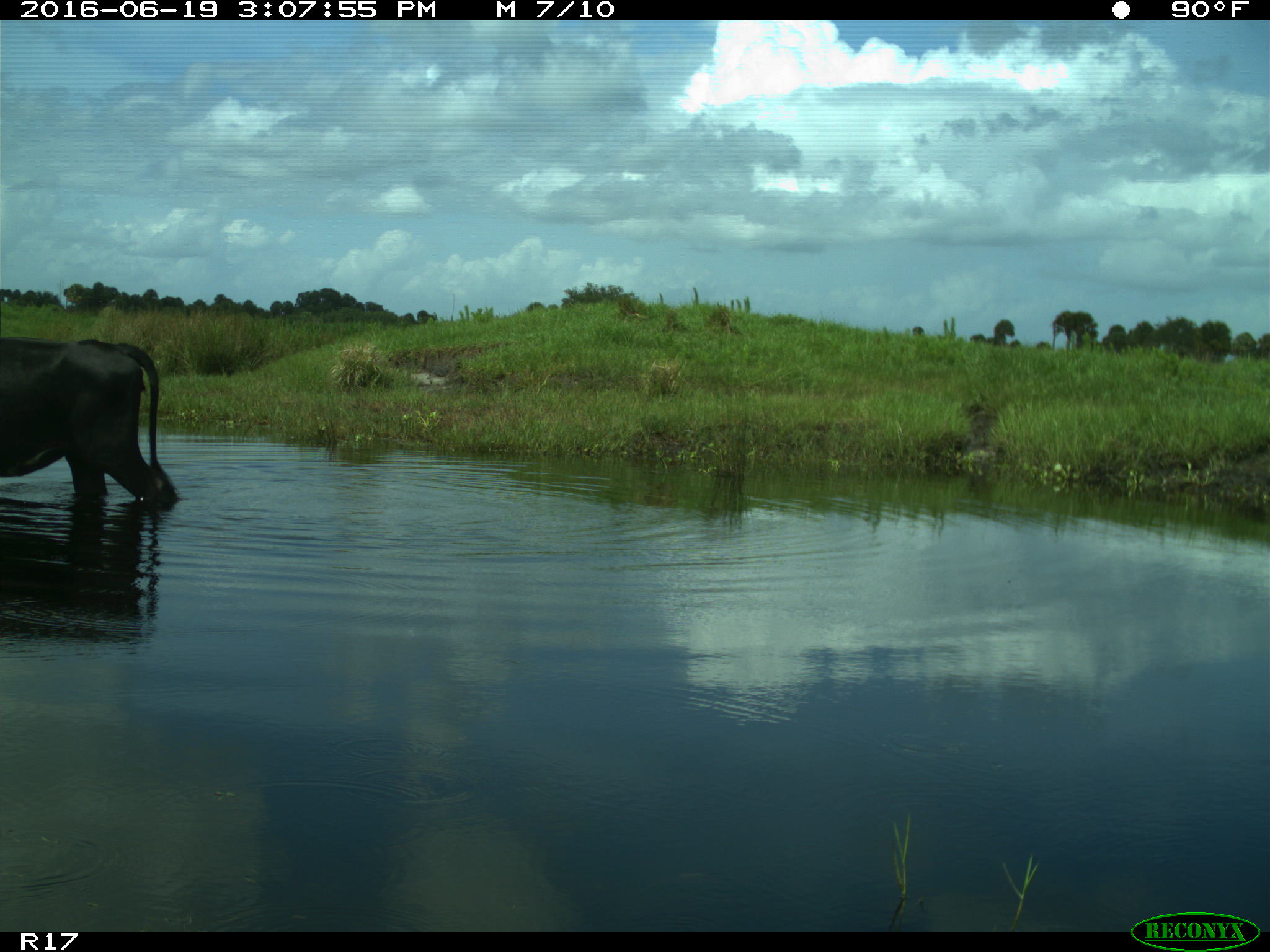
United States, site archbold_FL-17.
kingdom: Animalia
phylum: Chordata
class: Mammalia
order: Artiodactyla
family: Bovidae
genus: Bos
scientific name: Bos taurus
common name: domestic cow